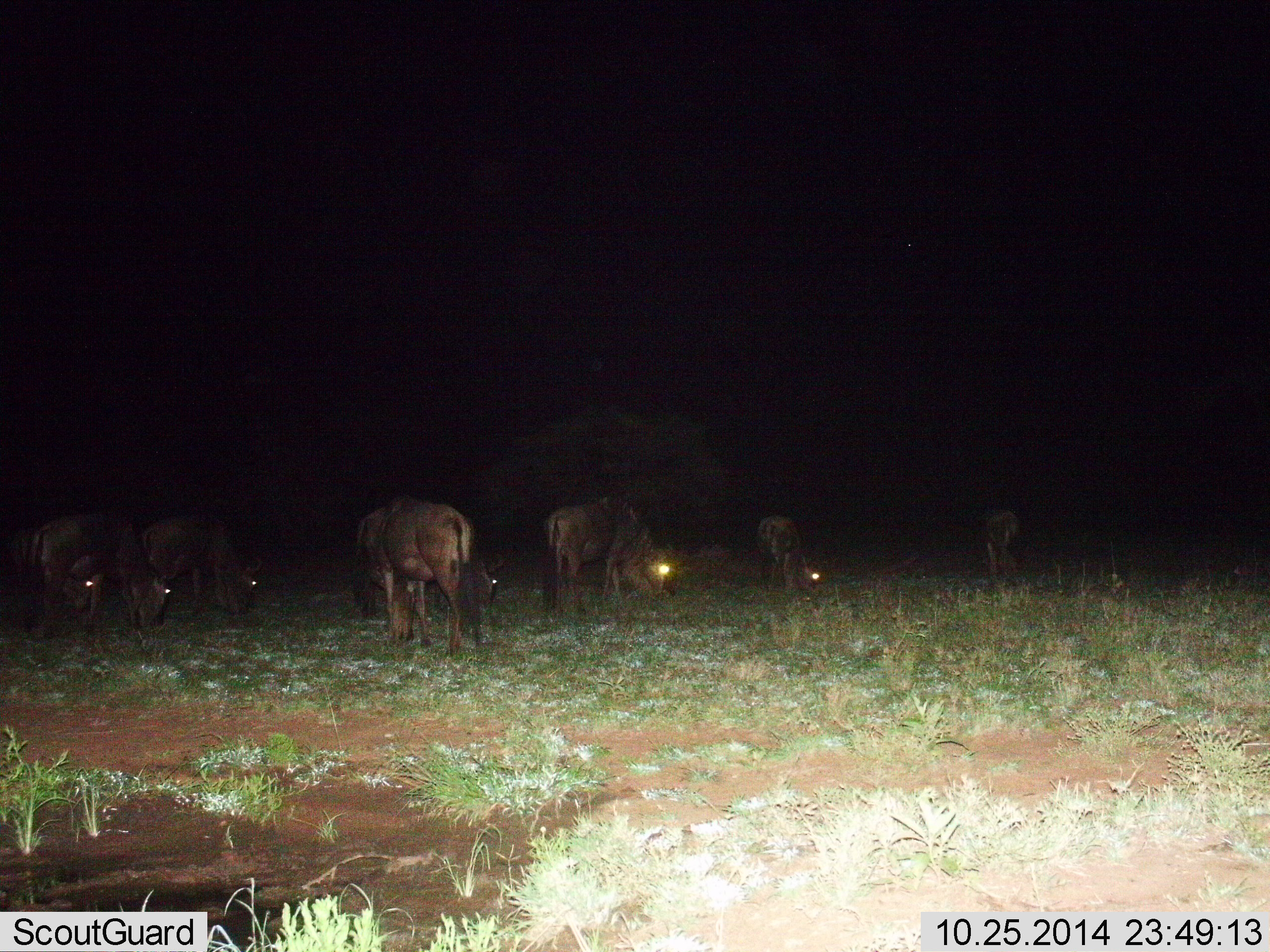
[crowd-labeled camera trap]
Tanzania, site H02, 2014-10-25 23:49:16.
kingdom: Animalia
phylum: Chordata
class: Mammalia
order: Artiodactyla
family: Bovidae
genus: Connochaetes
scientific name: Connochaetes taurinus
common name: blue wildebeest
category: wildebeest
Wildebeest (blue wildebeest) (Connochaetes taurinus), count 7. Behavior (volunteer vote fractions): standing 40%, resting 10%, moving 0%, interacting 0%. Young present (vote fraction): 0%. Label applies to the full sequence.